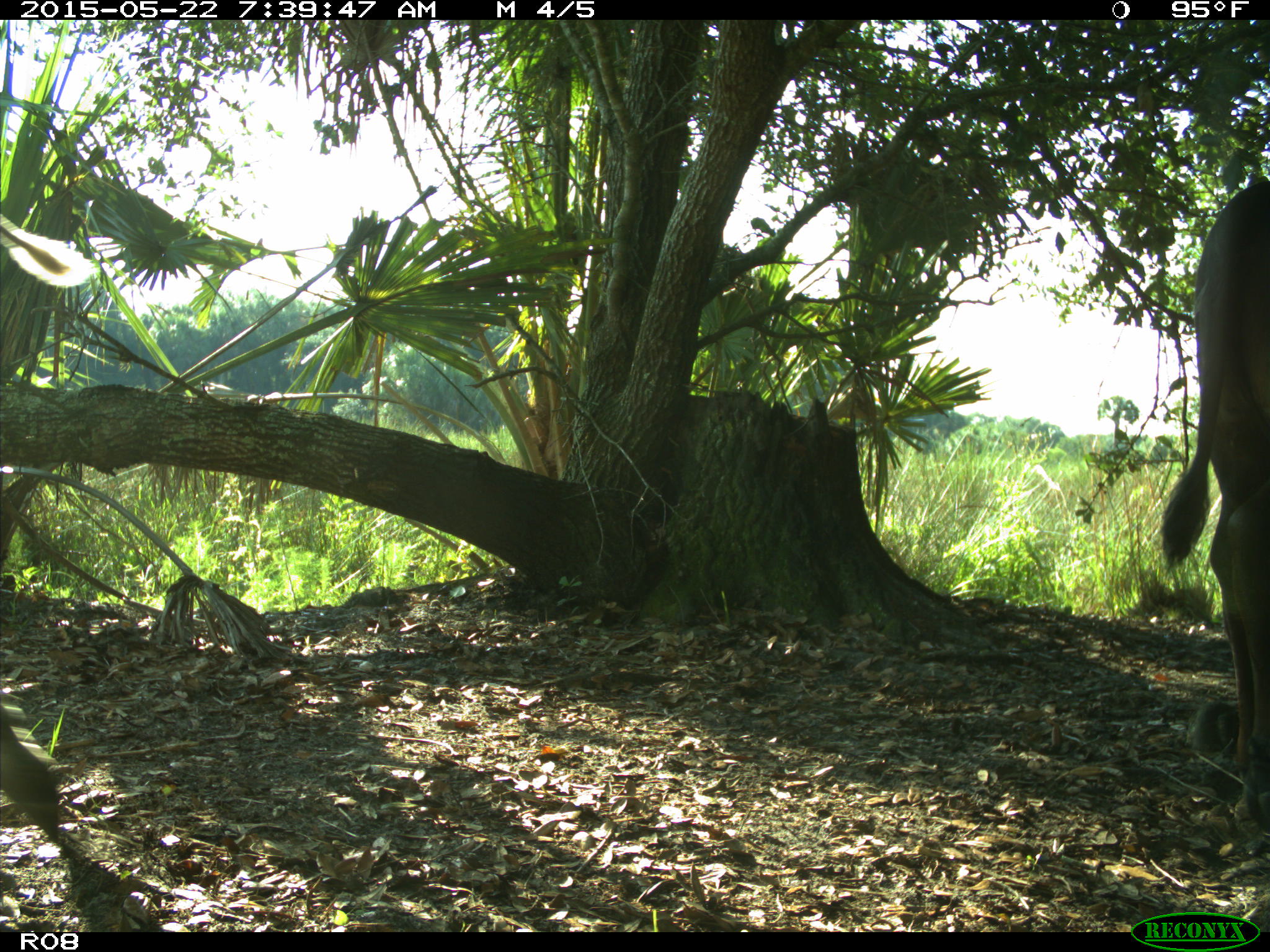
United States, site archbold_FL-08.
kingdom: Animalia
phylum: Chordata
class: Mammalia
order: Artiodactyla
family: Bovidae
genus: Bos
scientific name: Bos taurus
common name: domestic cow